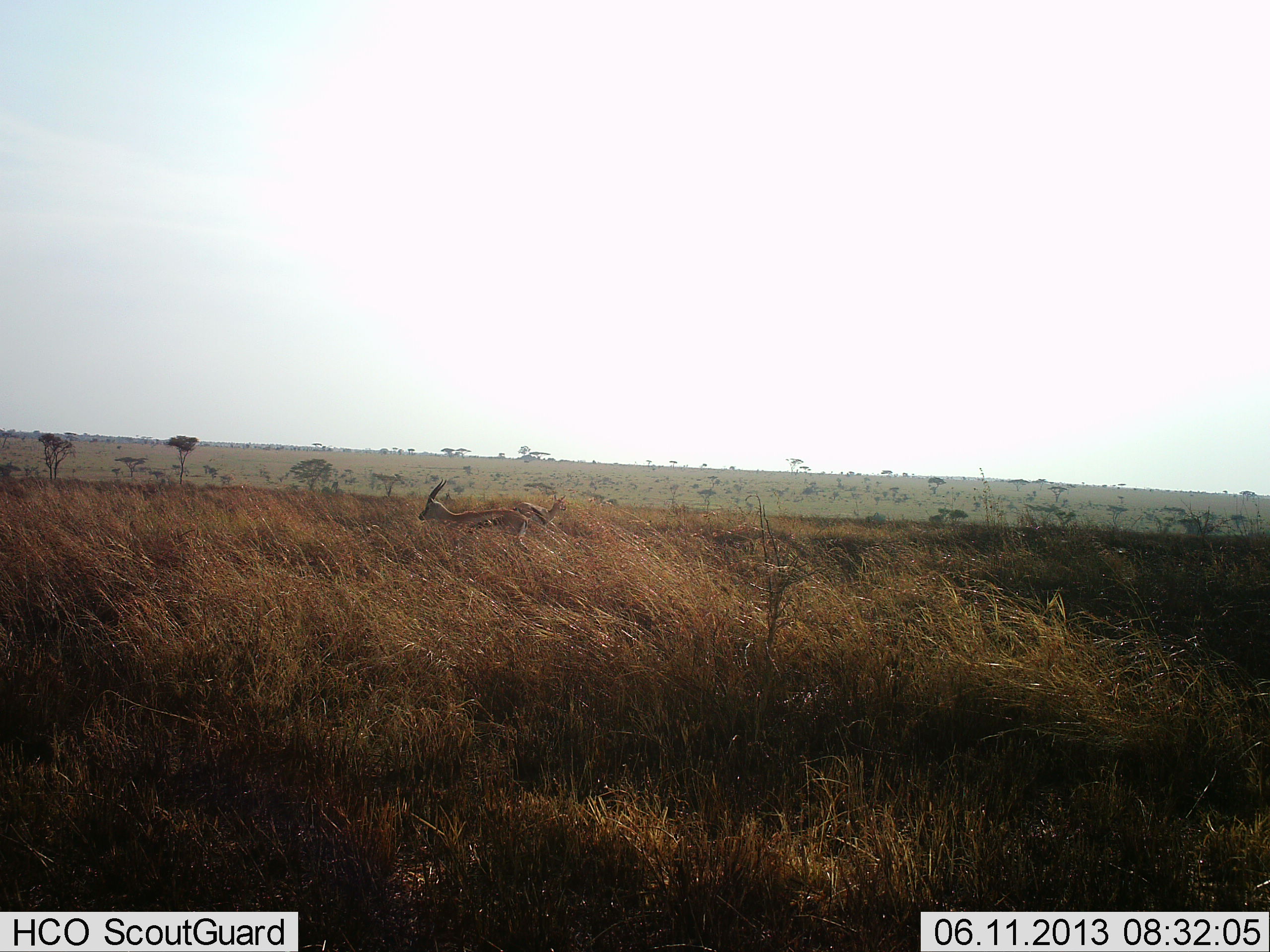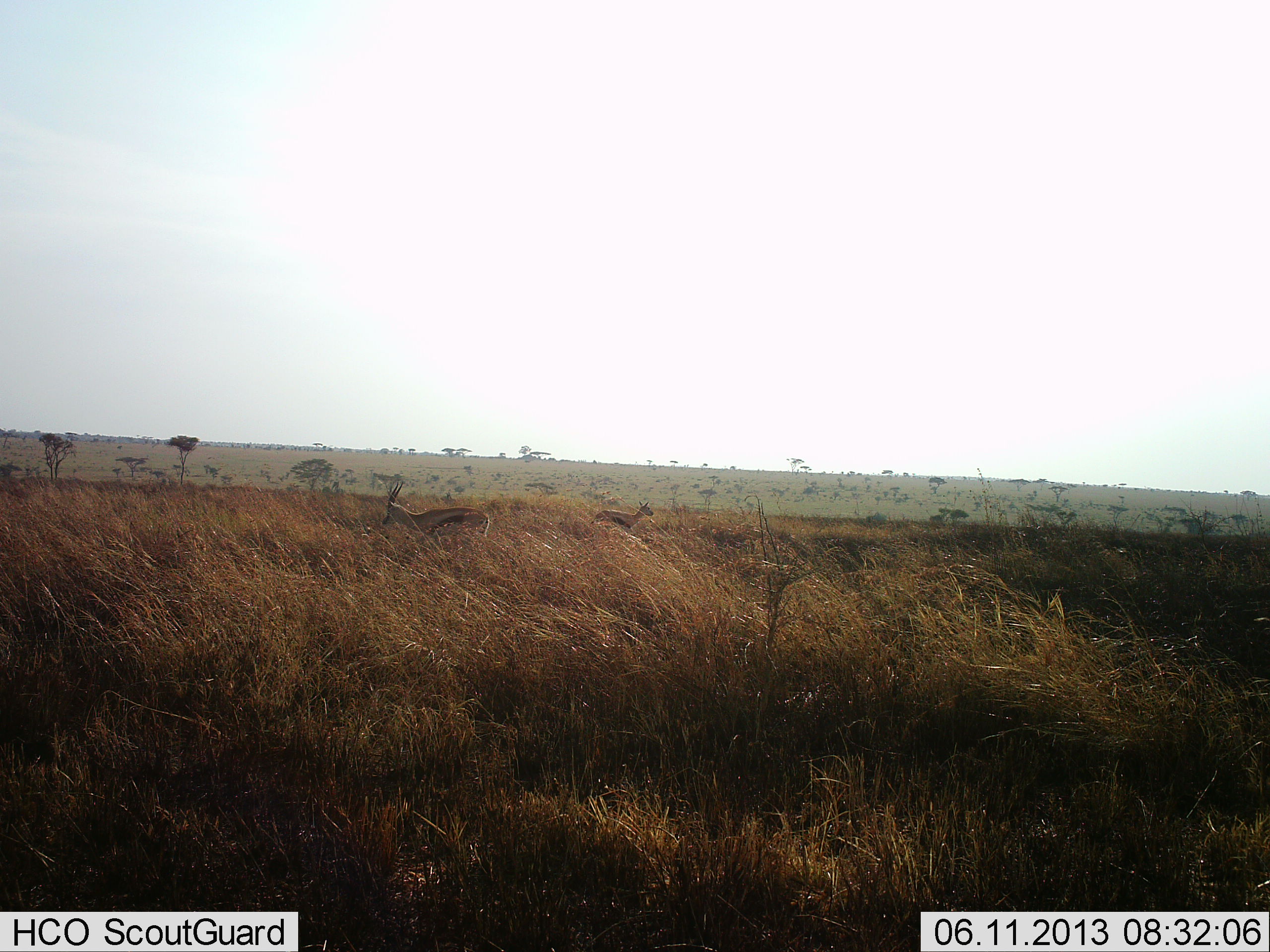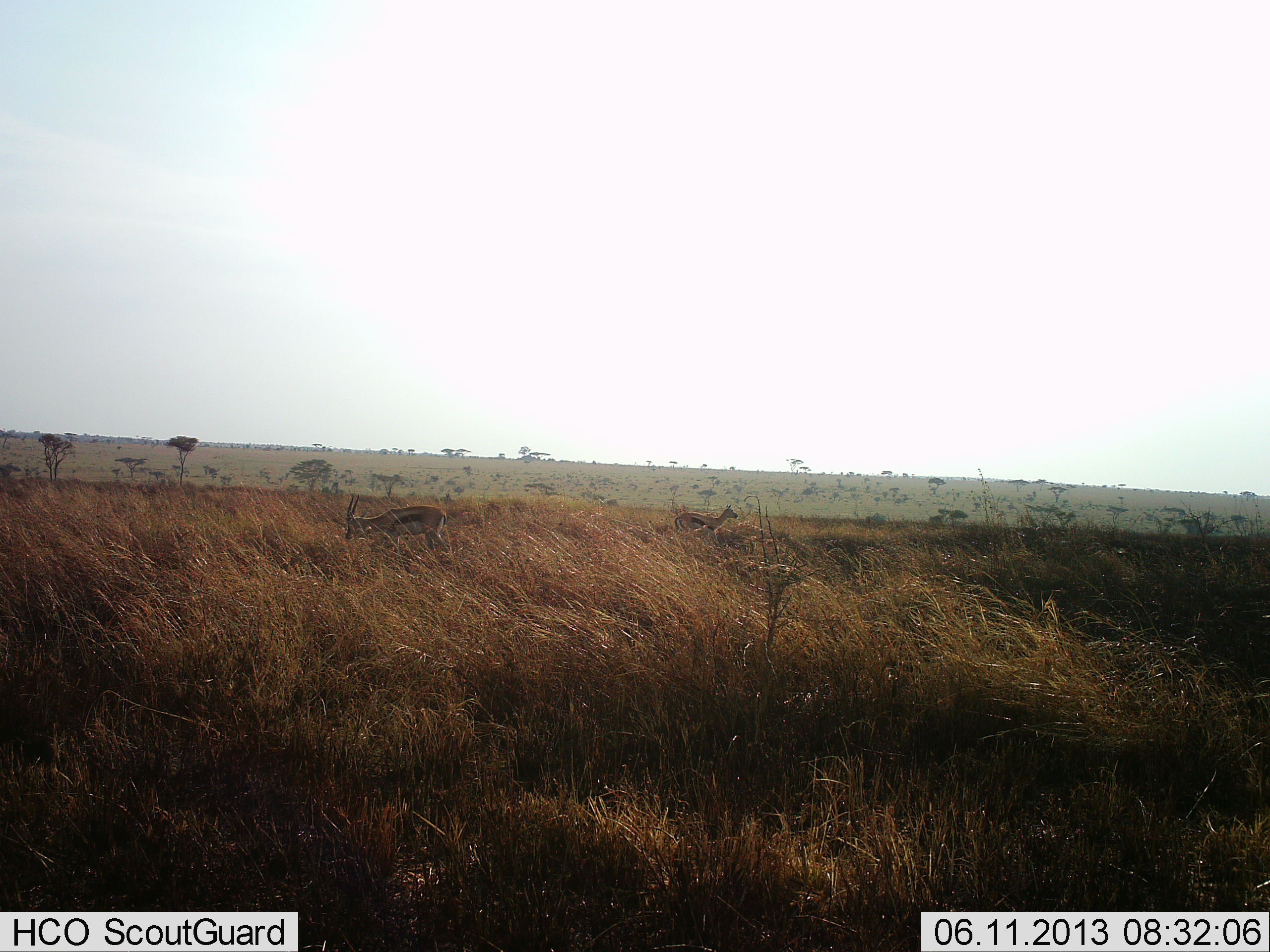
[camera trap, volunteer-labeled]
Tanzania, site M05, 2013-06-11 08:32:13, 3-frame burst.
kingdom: Animalia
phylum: Chordata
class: Mammalia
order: Artiodactyla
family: Bovidae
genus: Eudorcas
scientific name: Eudorcas thomsonii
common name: thomson's gazelle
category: gazellethomsons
Gazellethomsons (thomson's gazelle) (Eudorcas thomsonii), count 2. Behavior (volunteer vote fractions): standing 24%, resting 0%, moving 67%, interacting 0%. Young present (vote fraction): 0%. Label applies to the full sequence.